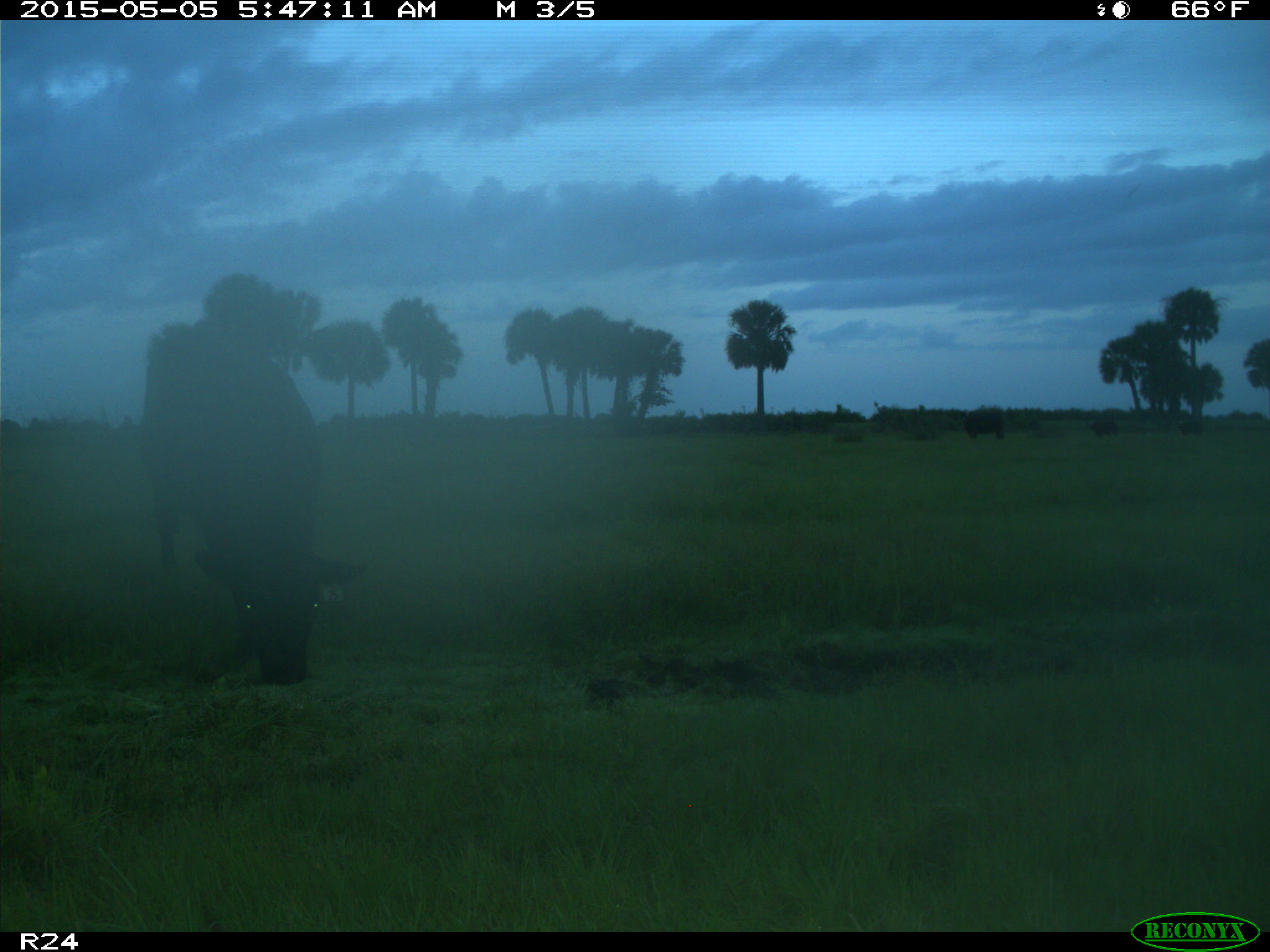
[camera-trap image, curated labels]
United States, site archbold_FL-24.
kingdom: Animalia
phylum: Chordata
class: Mammalia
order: Artiodactyla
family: Bovidae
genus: Bos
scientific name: Bos taurus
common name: domestic cow